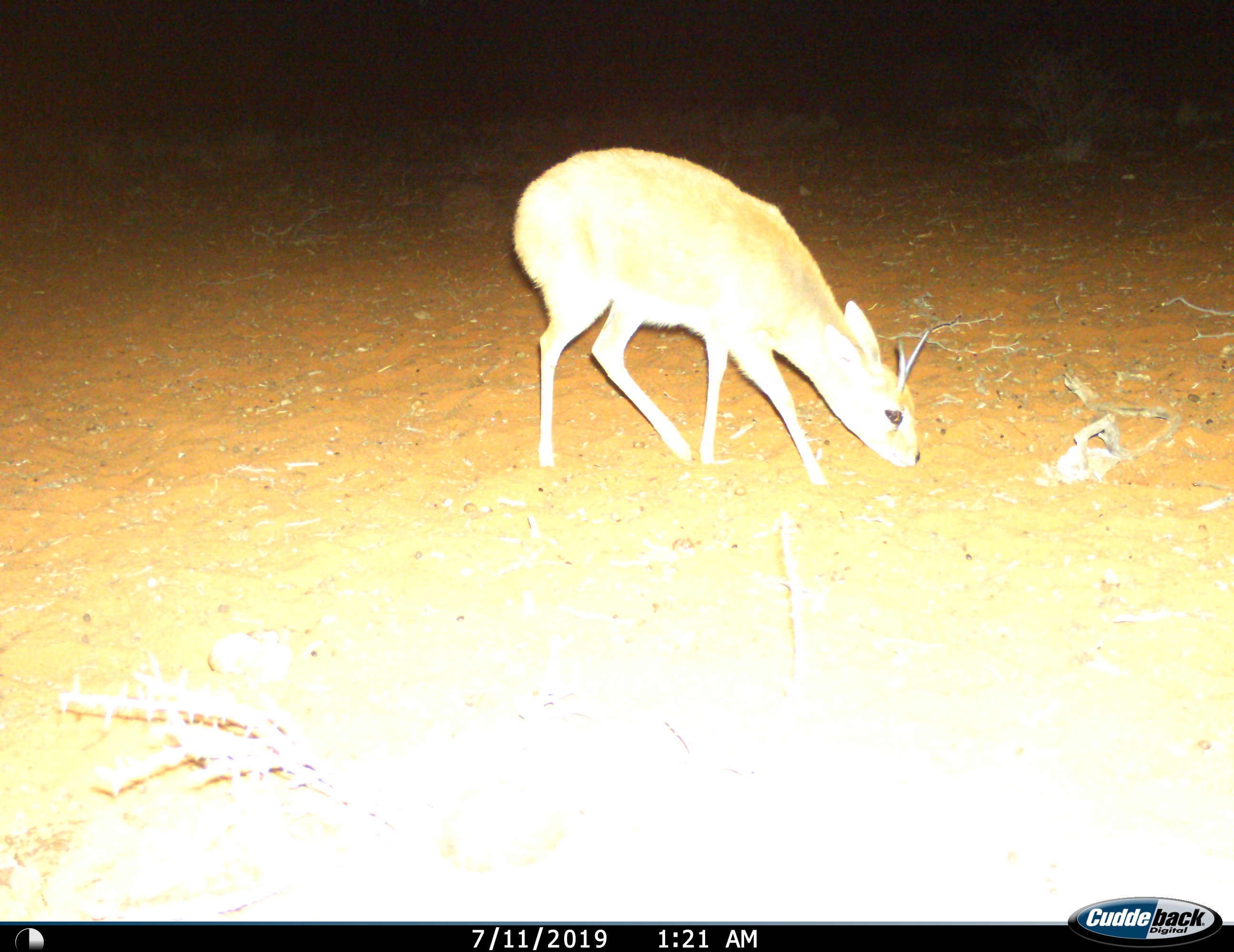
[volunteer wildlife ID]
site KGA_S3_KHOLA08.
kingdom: Animalia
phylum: Chordata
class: Mammalia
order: Artiodactyla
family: Bovidae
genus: Raphicerus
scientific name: Raphicerus campestris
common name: steenbok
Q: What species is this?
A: Steenbok (Raphicerus campestris).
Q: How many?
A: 1.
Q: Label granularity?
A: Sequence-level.